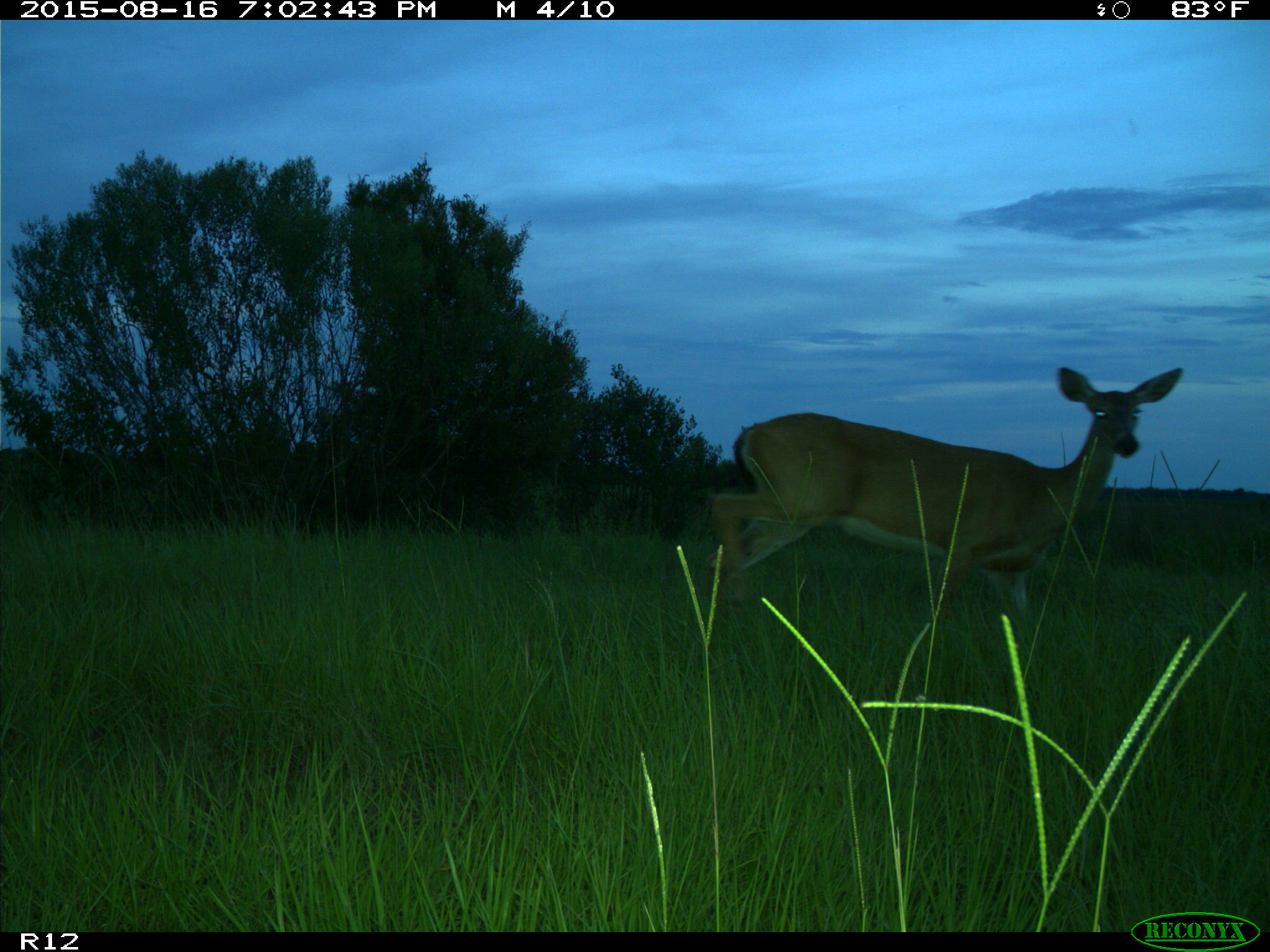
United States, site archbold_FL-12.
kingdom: Animalia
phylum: Chordata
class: Mammalia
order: Artiodactyla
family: Cervidae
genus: Odocoileus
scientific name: Odocoileus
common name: deer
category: unidentified deer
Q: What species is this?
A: Unidentified deer (deer) (Odocoileus).